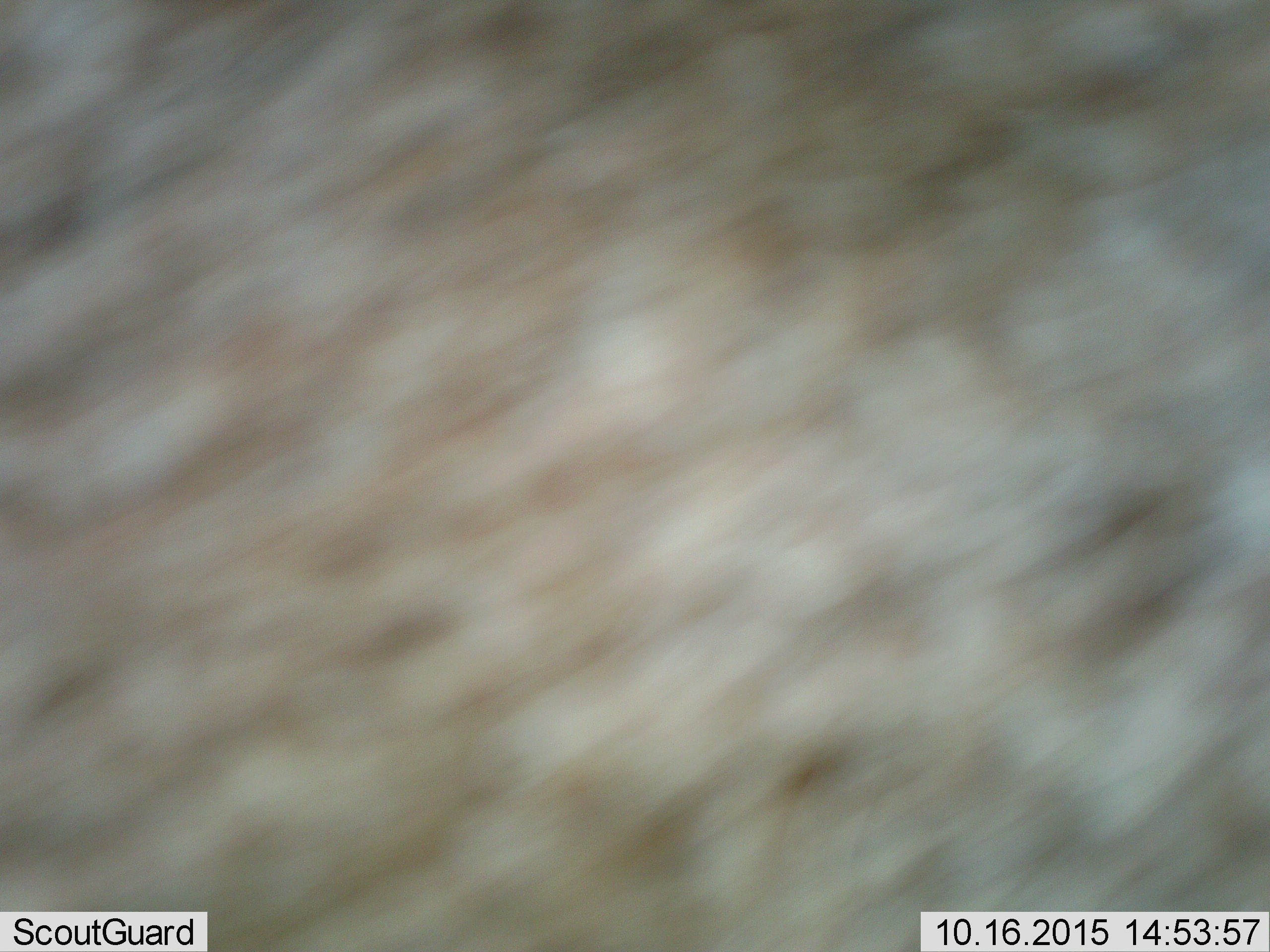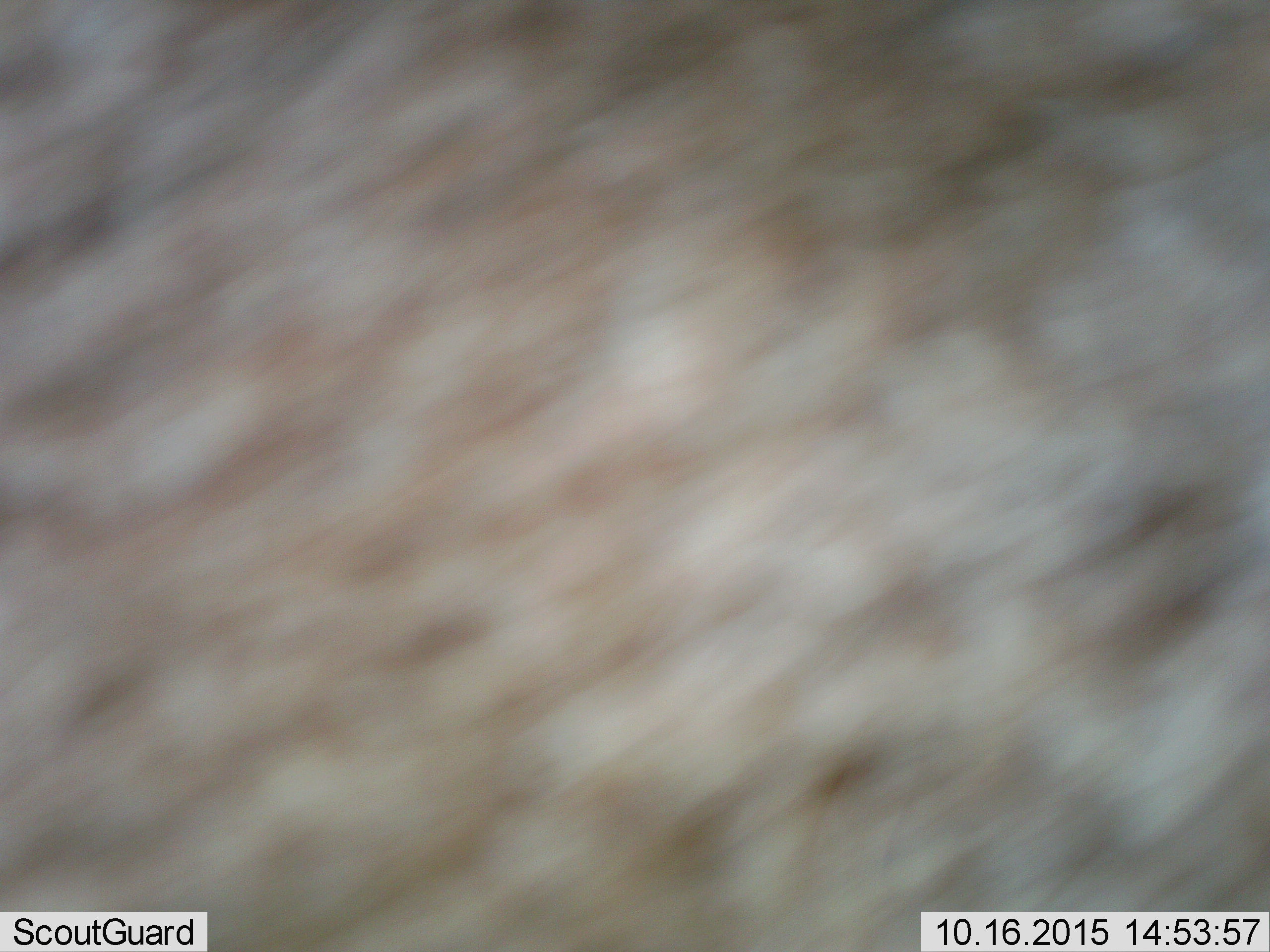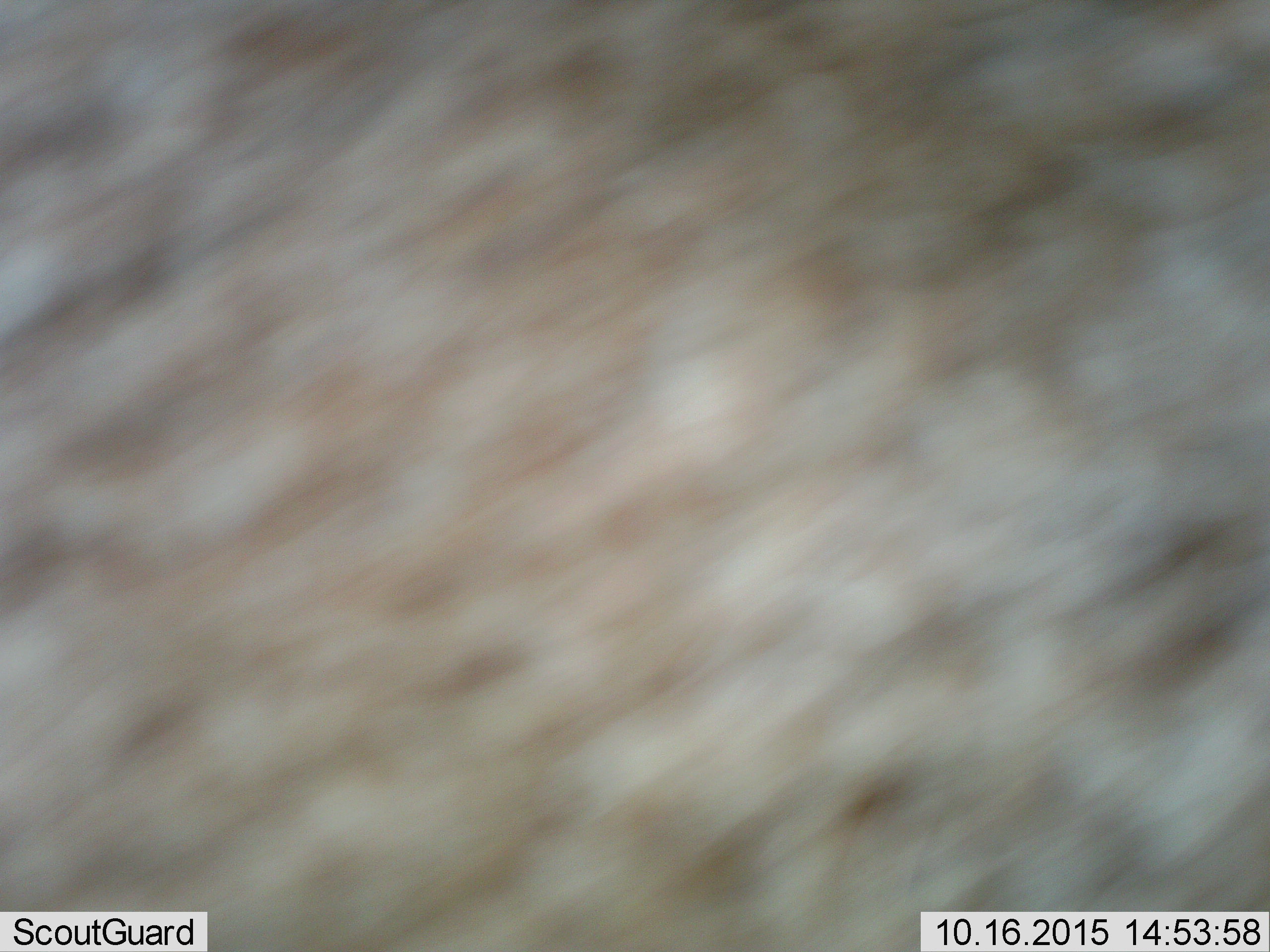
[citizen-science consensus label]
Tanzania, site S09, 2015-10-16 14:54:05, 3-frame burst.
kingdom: Animalia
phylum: Chordata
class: Mammalia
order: Artiodactyla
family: Bovidae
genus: Alcelaphus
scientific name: Alcelaphus buselaphus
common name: hartebeest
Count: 1.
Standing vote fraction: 100%.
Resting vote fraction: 0%.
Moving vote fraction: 0%.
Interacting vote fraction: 0%.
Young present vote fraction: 0%.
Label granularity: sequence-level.